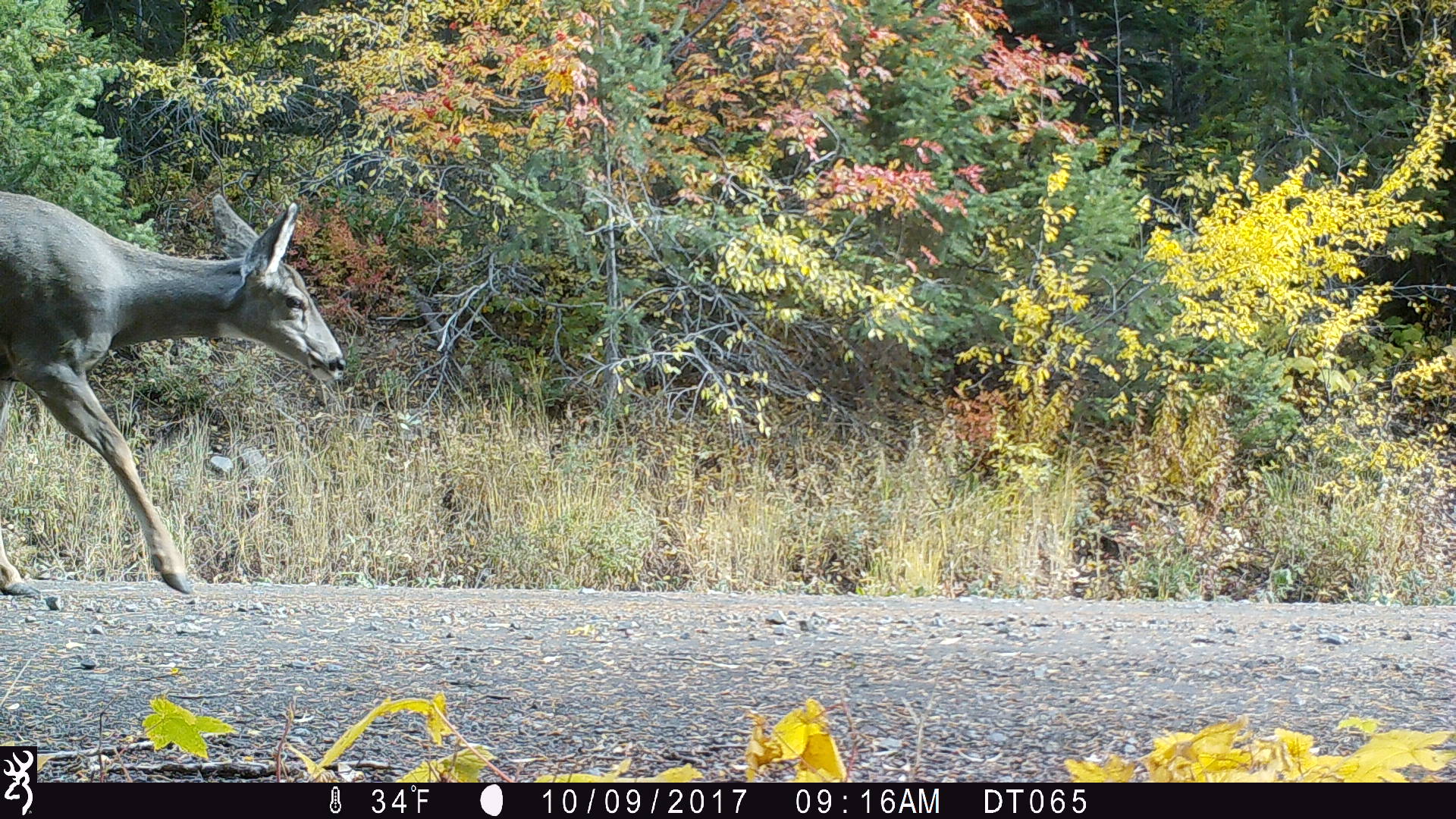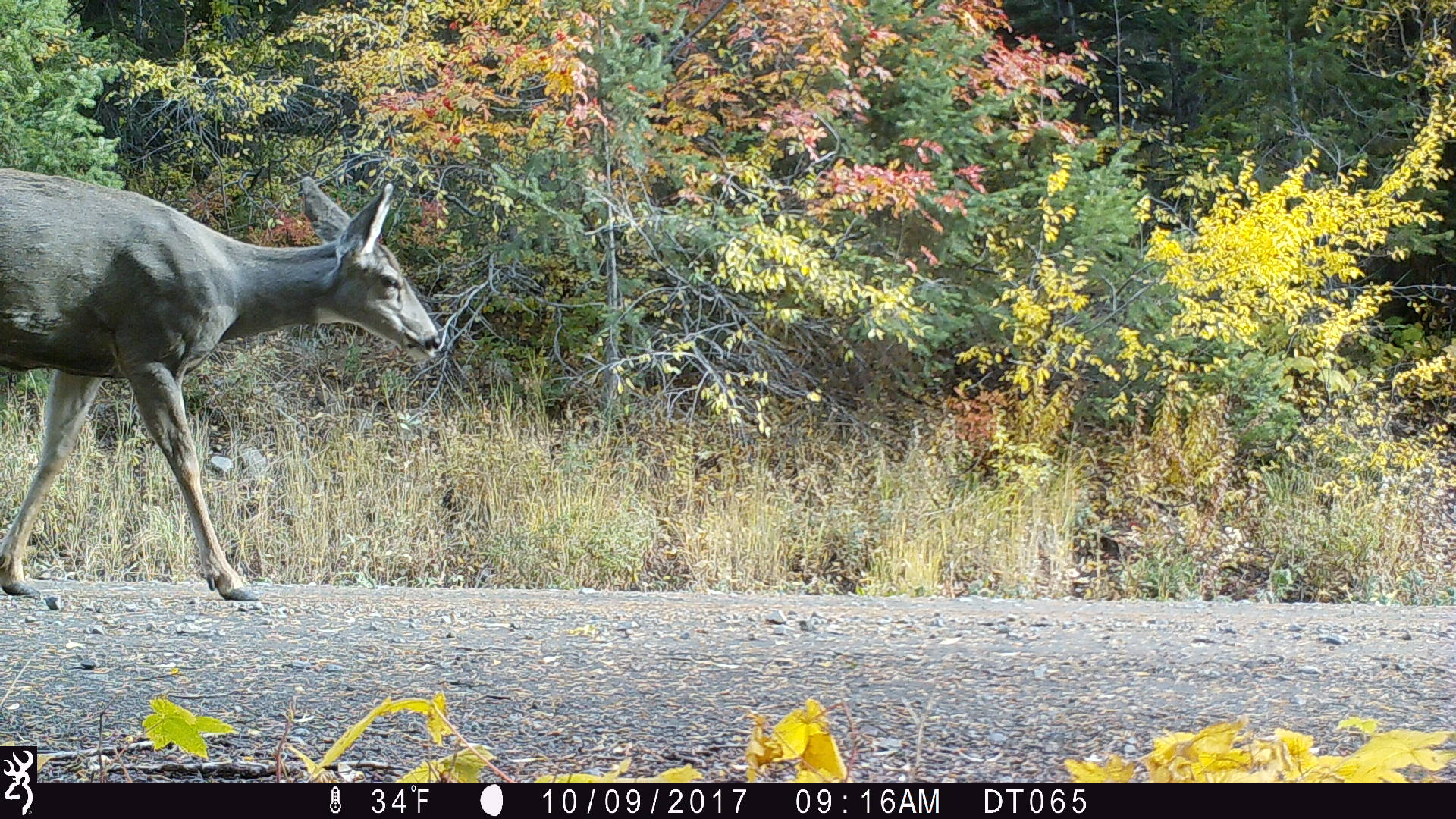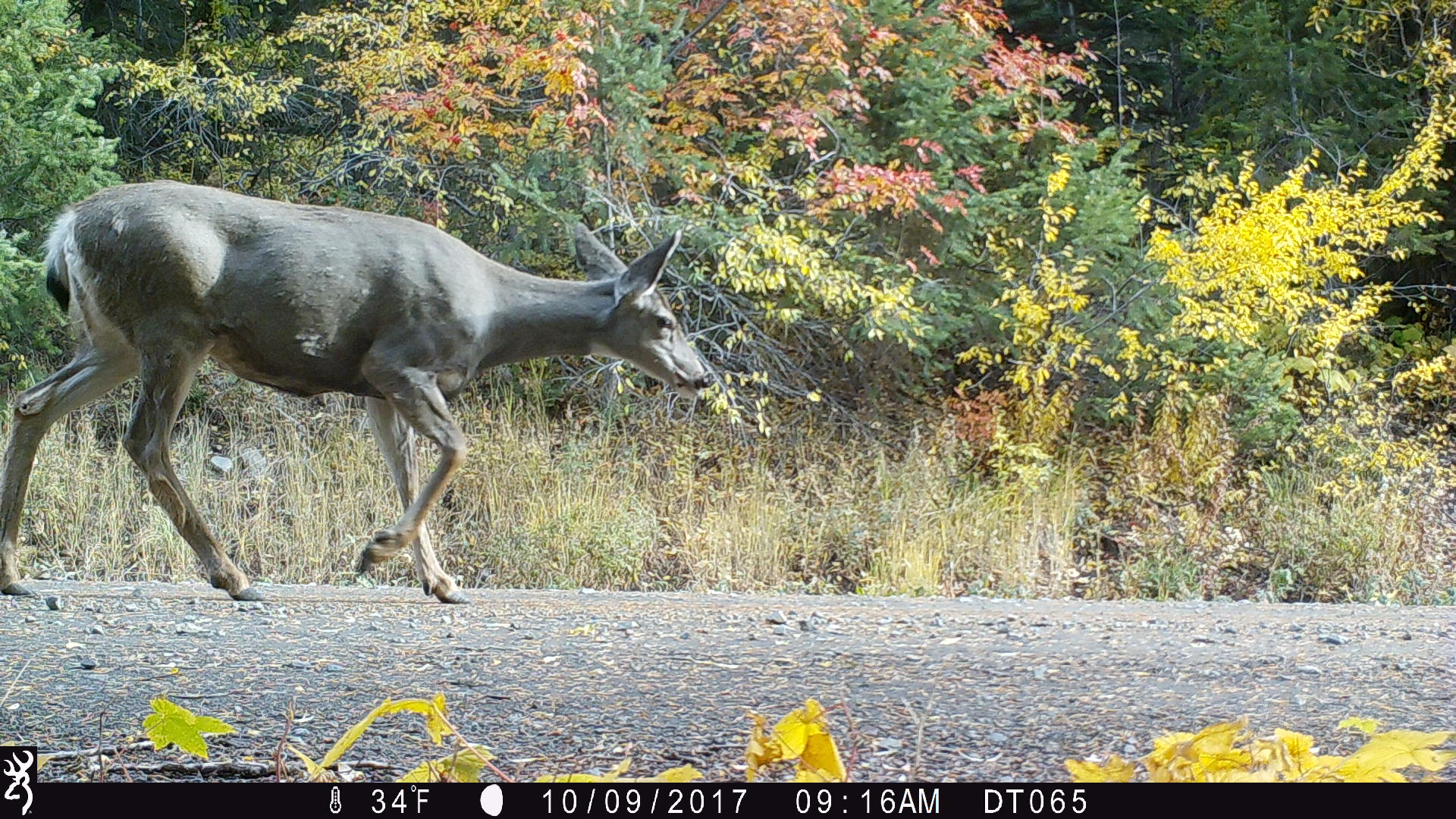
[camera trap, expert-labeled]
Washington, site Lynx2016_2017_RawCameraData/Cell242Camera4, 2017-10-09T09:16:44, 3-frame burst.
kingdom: Animalia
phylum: Chordata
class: Mammalia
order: Artiodactyla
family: Cervidae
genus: Odocoileus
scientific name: Odocoileus hemionus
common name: mule deer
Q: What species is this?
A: Odocoileus hemionus (mule deer).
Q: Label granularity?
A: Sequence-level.